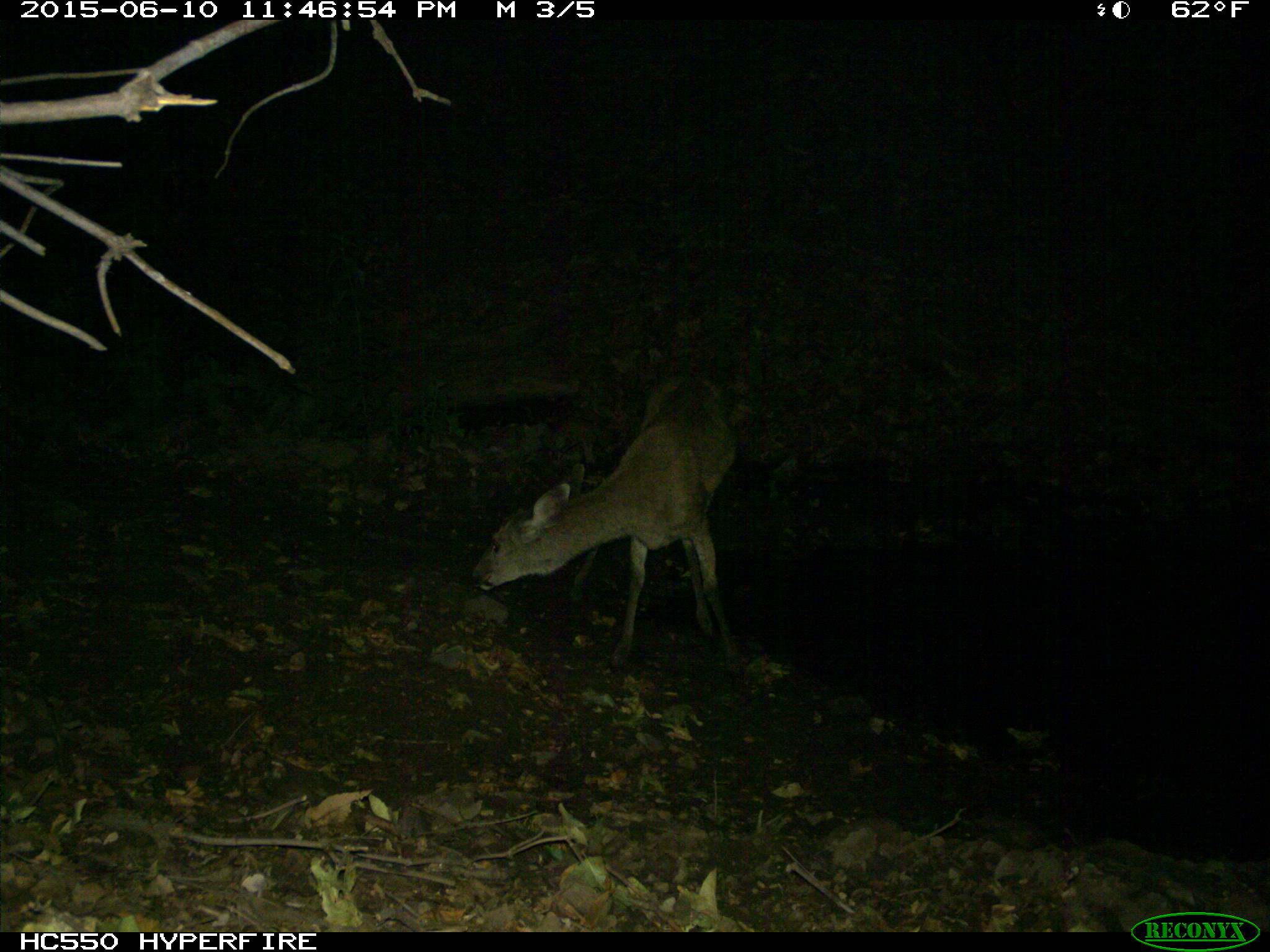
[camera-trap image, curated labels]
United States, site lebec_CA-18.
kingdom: Animalia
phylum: Chordata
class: Mammalia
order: Artiodactyla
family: Cervidae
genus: Odocoileus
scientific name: Odocoileus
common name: deer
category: unidentified deer